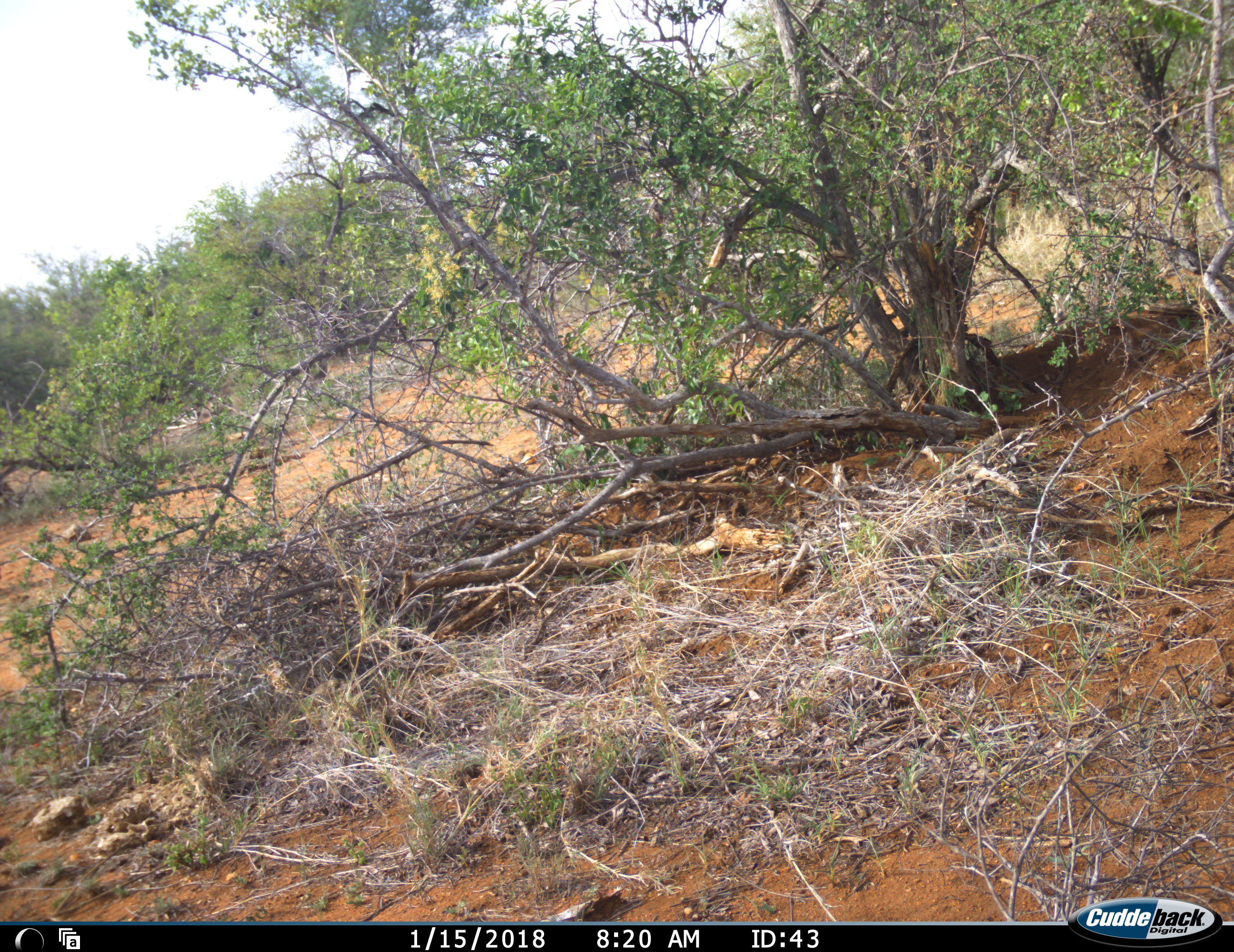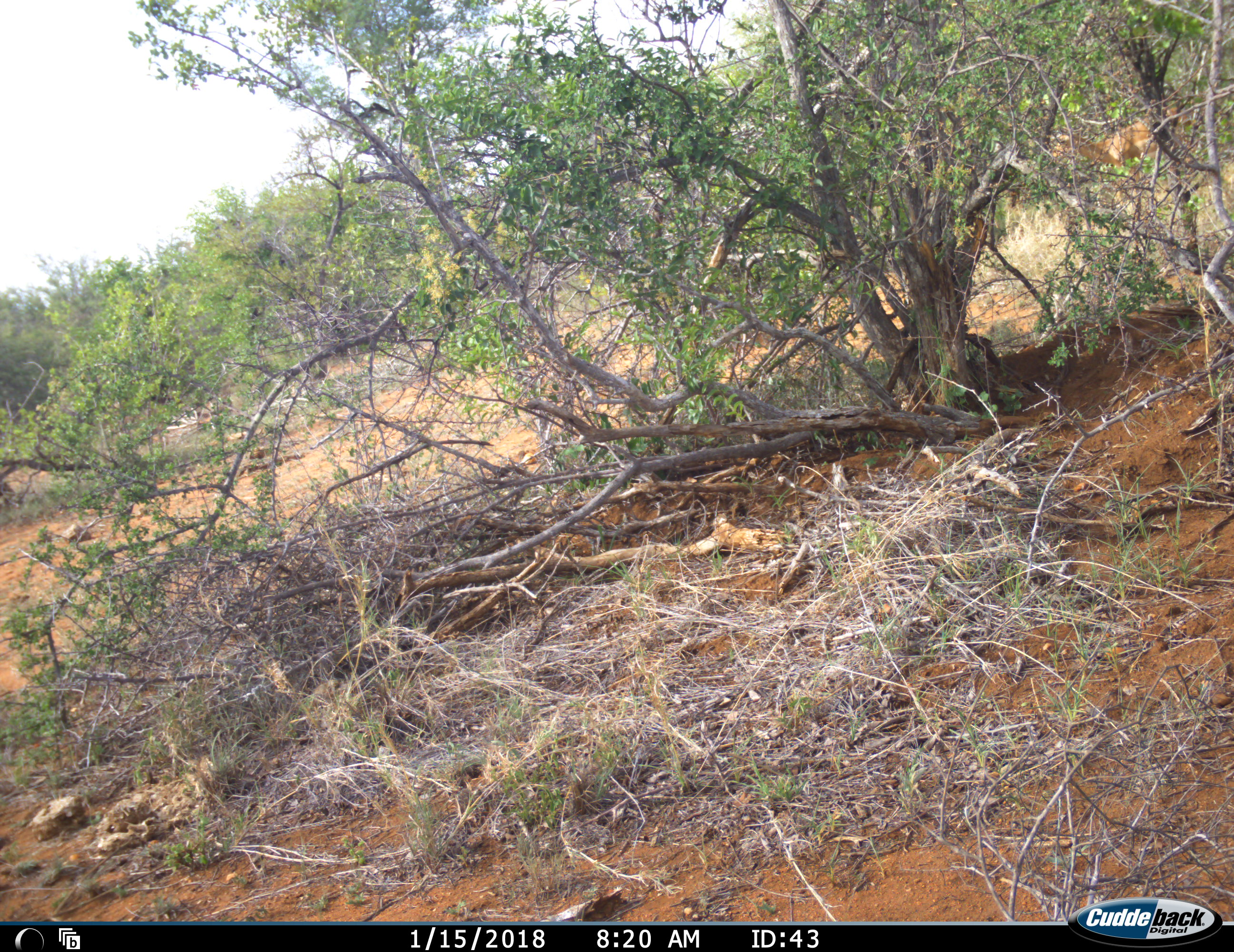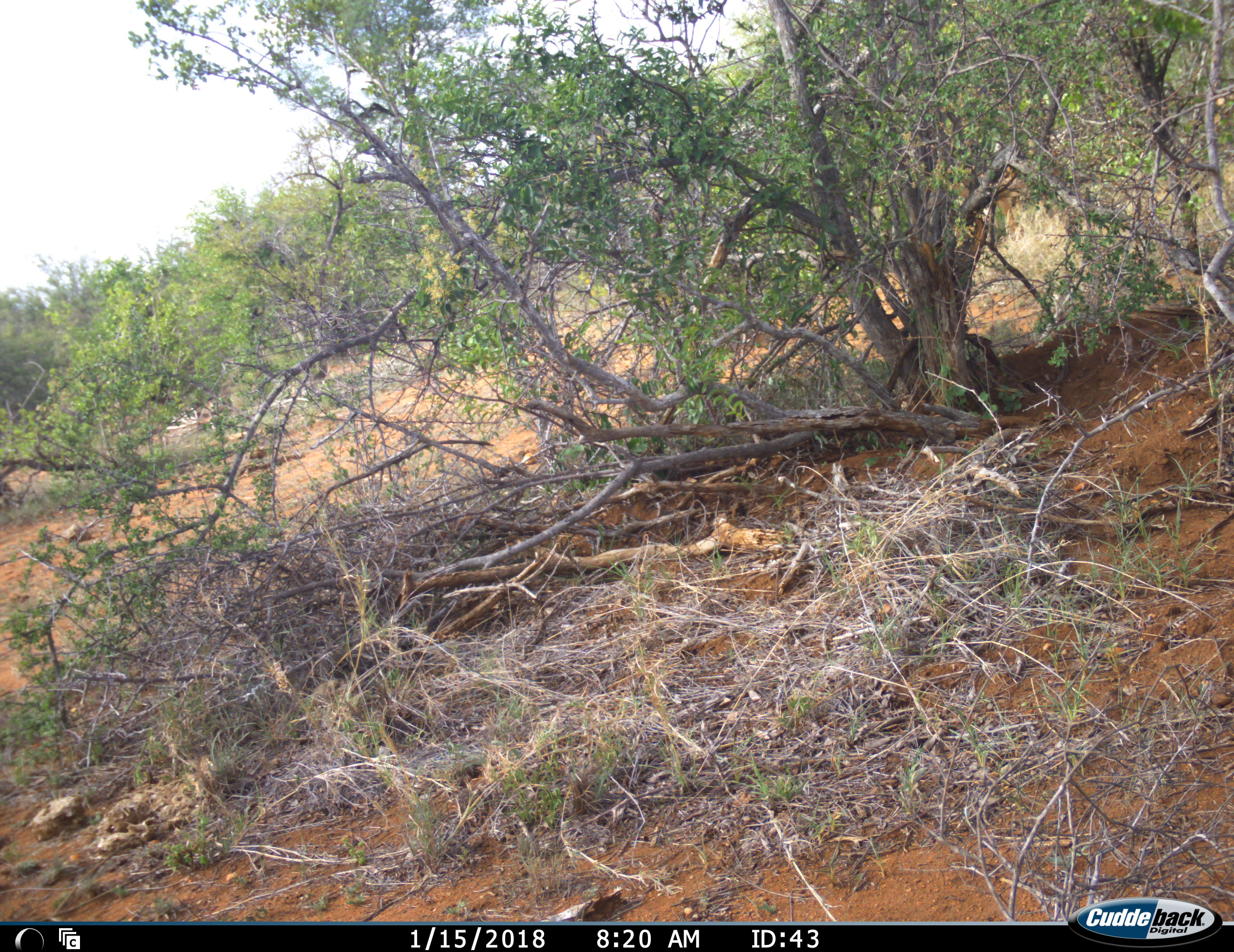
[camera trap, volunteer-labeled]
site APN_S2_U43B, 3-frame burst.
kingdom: Animalia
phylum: Chordata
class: Mammalia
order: Artiodactyla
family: Bovidae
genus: Aepyceros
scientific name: Aepyceros melampus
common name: impala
Impala (Aepyceros melampus), count 1. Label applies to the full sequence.